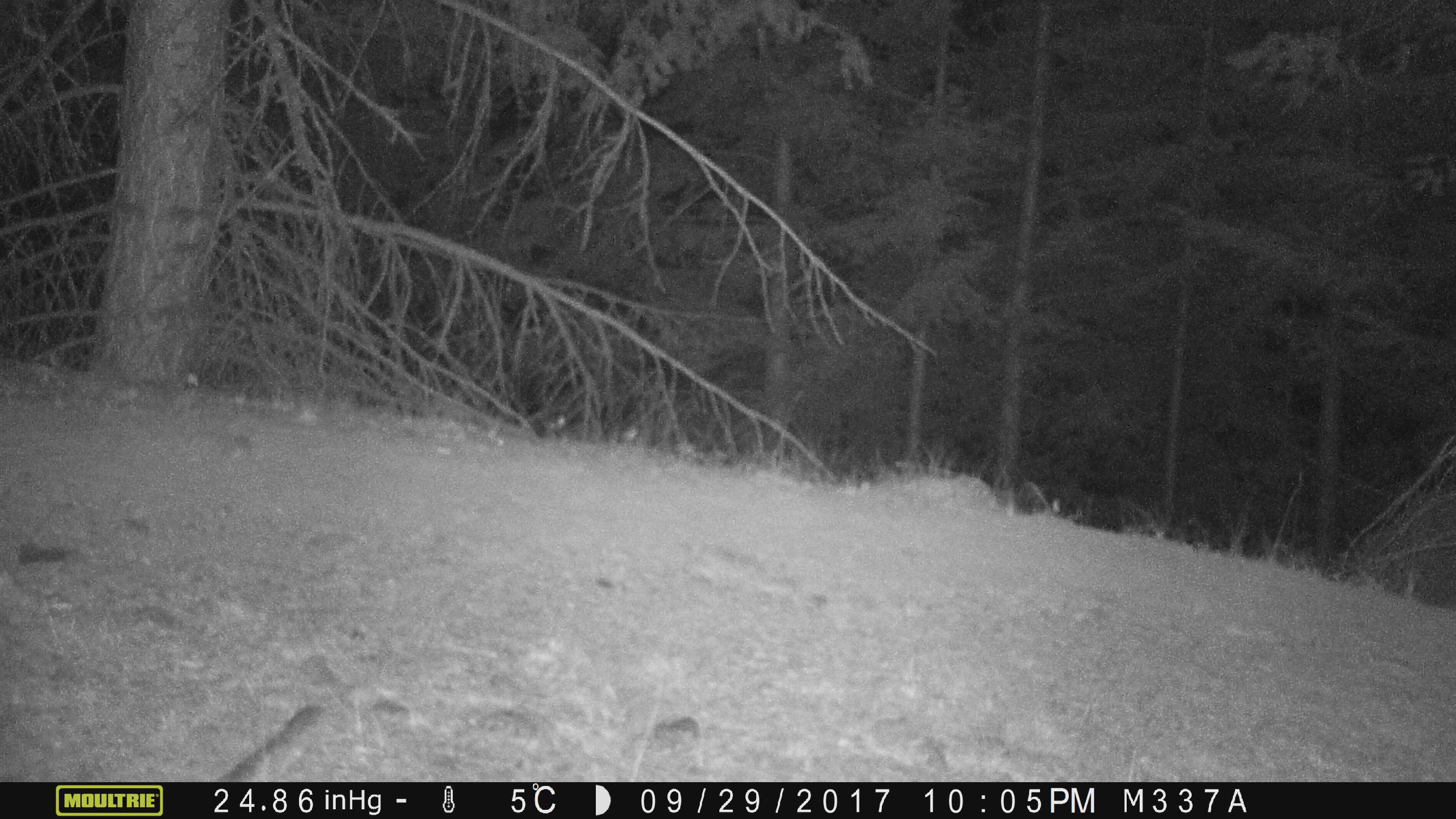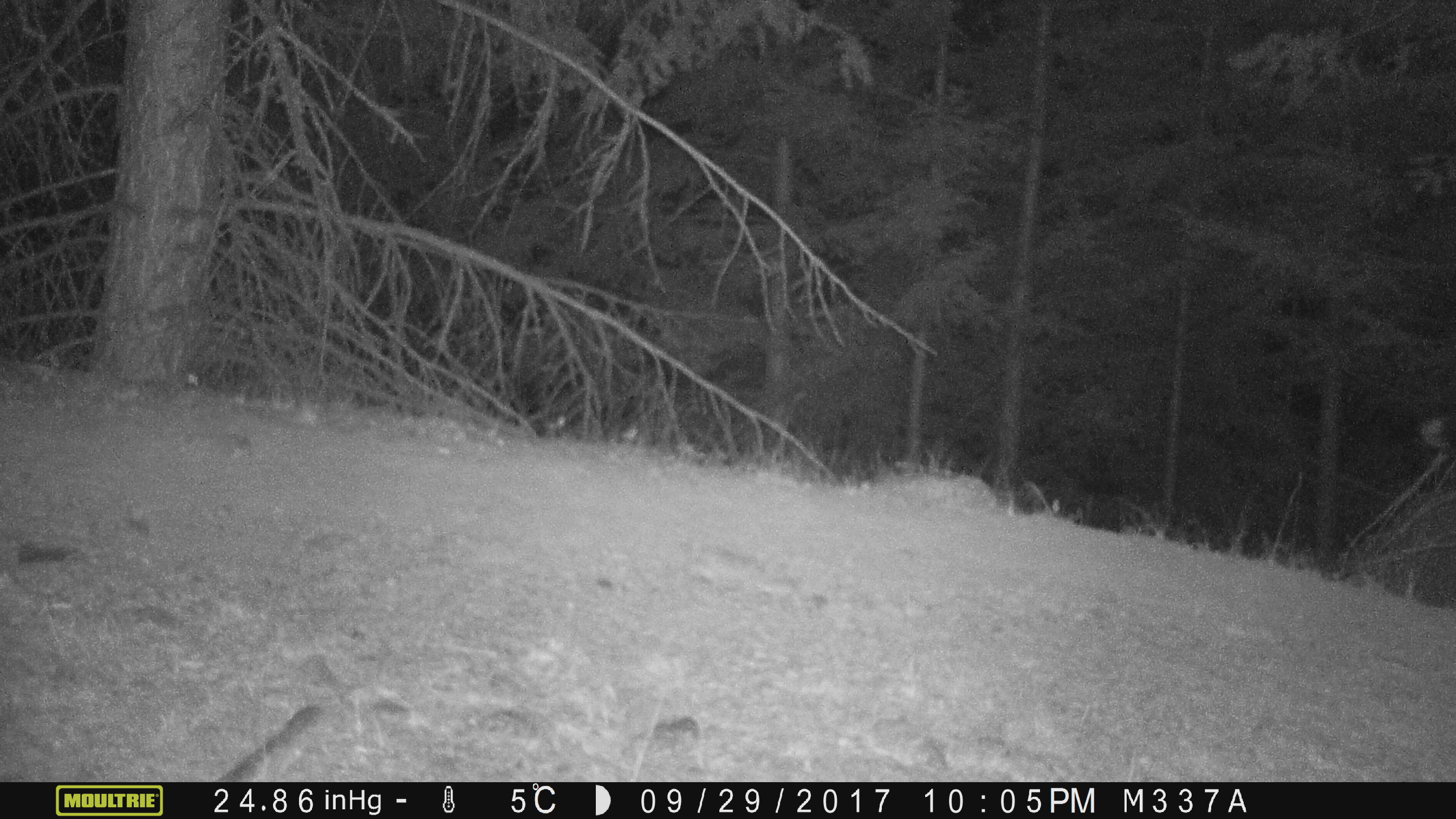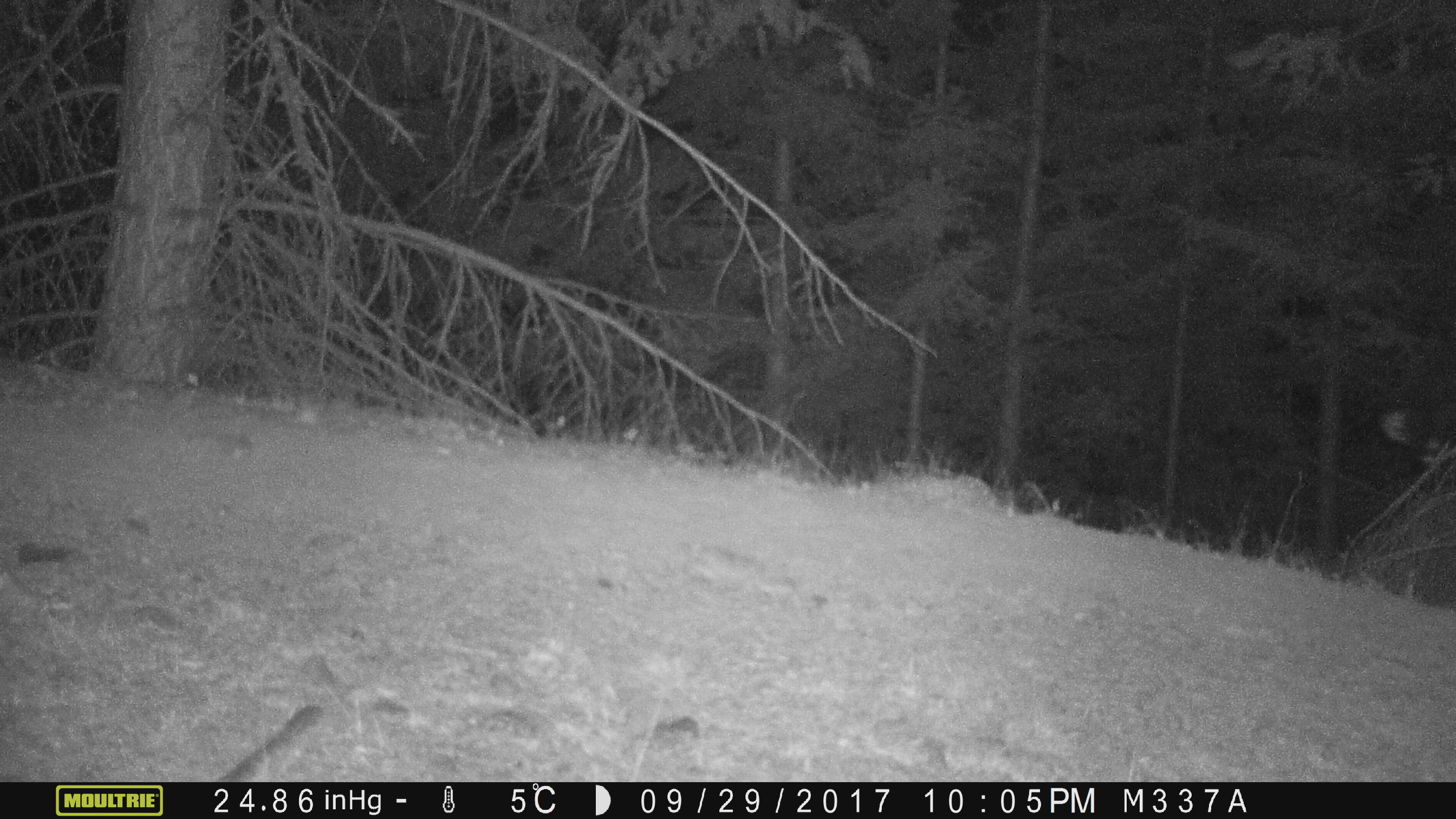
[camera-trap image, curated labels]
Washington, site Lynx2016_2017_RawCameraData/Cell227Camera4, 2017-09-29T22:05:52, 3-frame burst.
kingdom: Animalia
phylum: Chordata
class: Mammalia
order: Artiodactyla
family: Bovidae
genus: Bos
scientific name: Bos taurus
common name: domestic cattle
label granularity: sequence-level